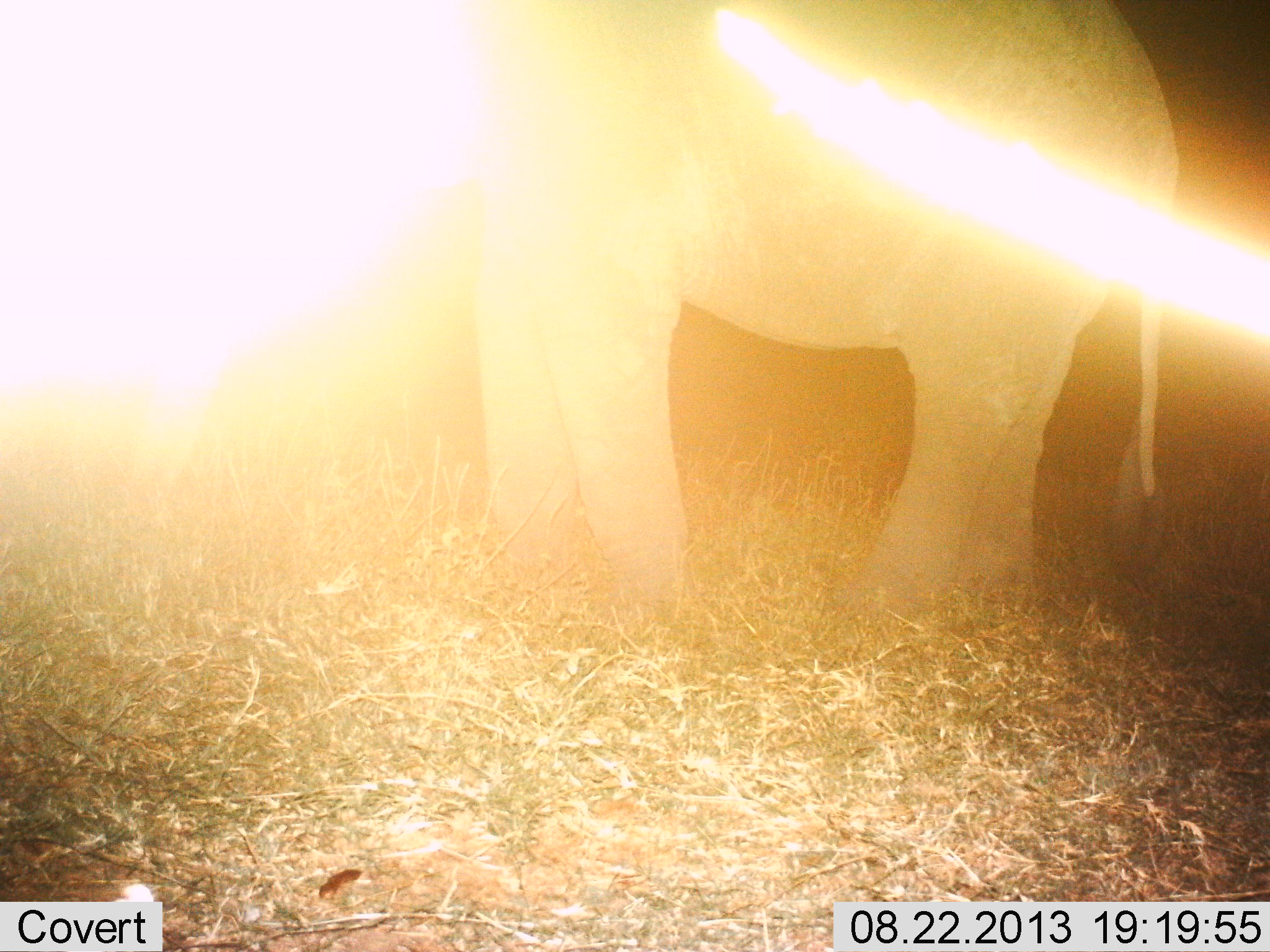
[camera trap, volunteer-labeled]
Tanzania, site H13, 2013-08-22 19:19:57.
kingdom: Animalia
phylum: Chordata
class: Mammalia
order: Proboscidea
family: Elephantidae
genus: Loxodonta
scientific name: Loxodonta africana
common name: african bush elephant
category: elephant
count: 1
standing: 100%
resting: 0%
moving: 0%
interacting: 0%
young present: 0%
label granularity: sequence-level